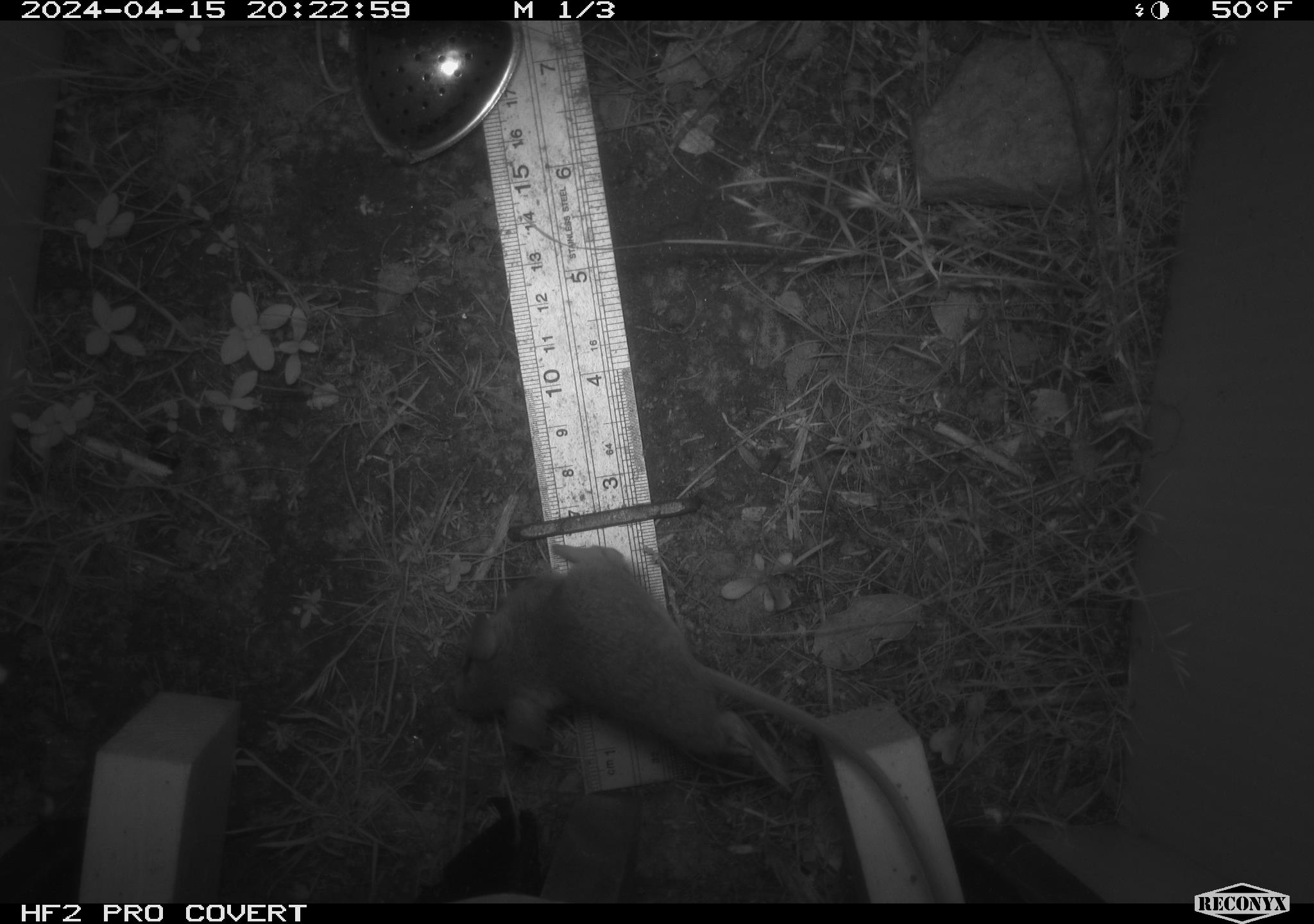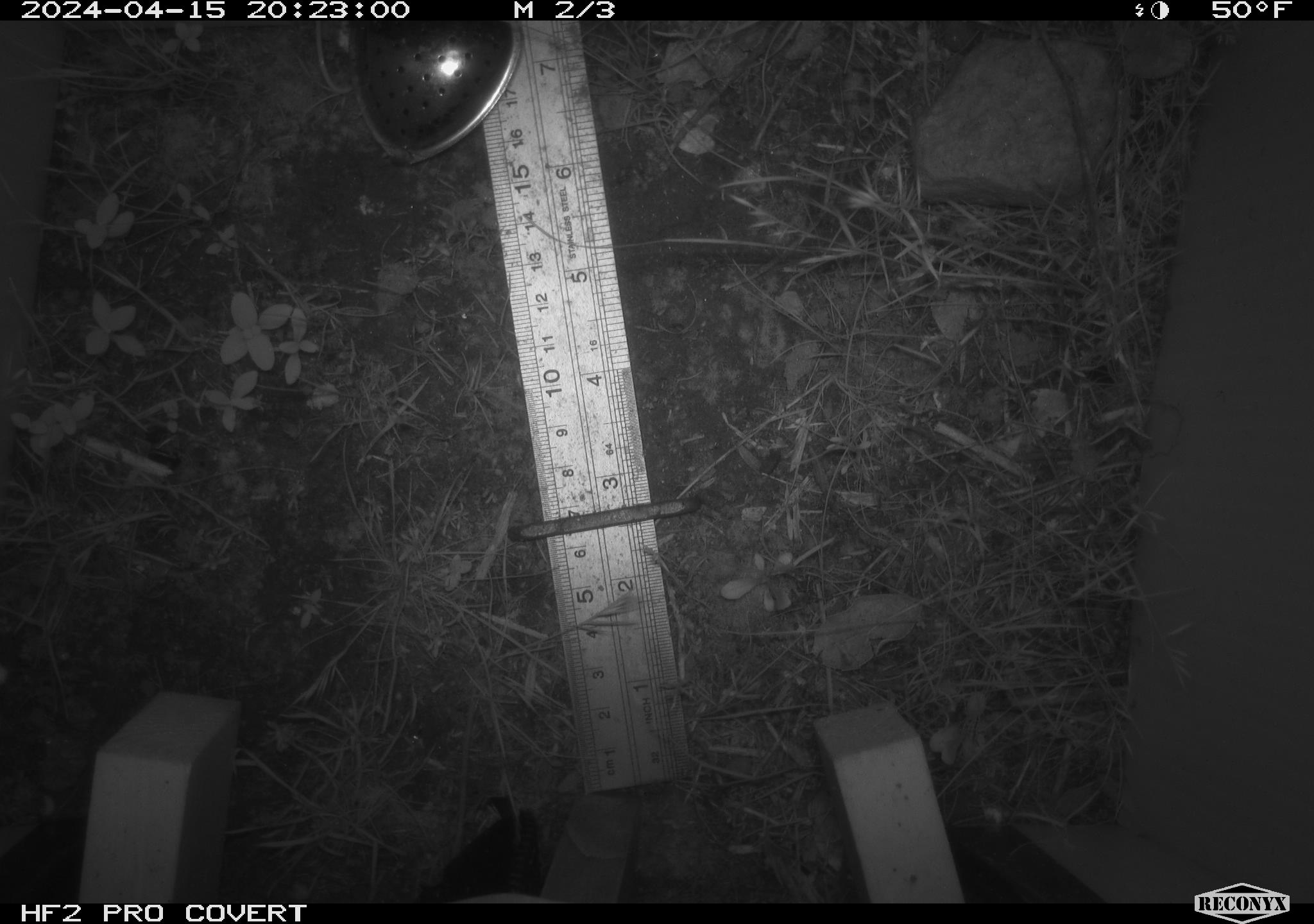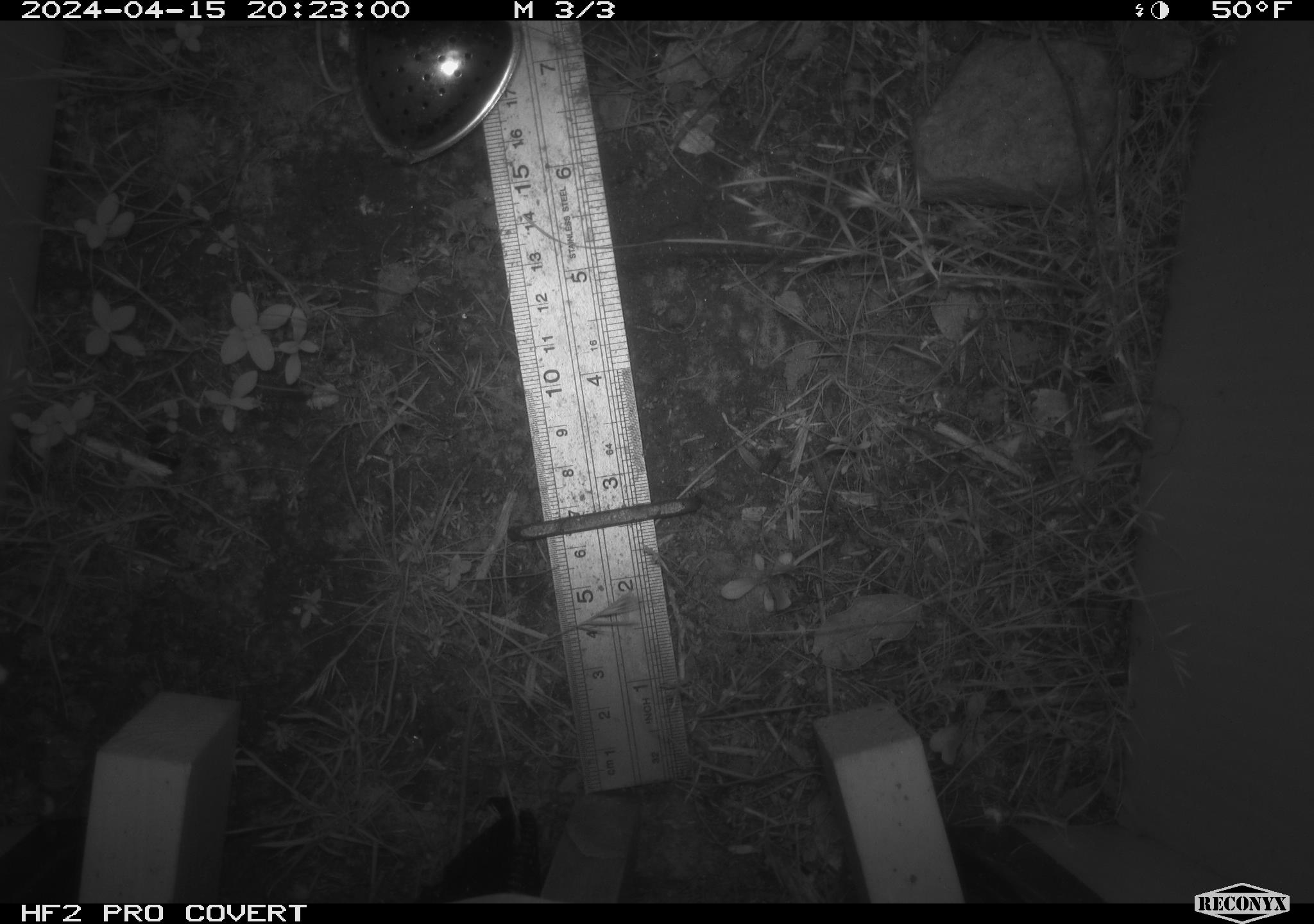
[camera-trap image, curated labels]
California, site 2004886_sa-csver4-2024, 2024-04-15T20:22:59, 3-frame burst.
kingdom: Animalia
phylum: Chordata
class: Mammalia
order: Rodentia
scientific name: Rodentia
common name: mouse species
Mouse species (Rodentia).